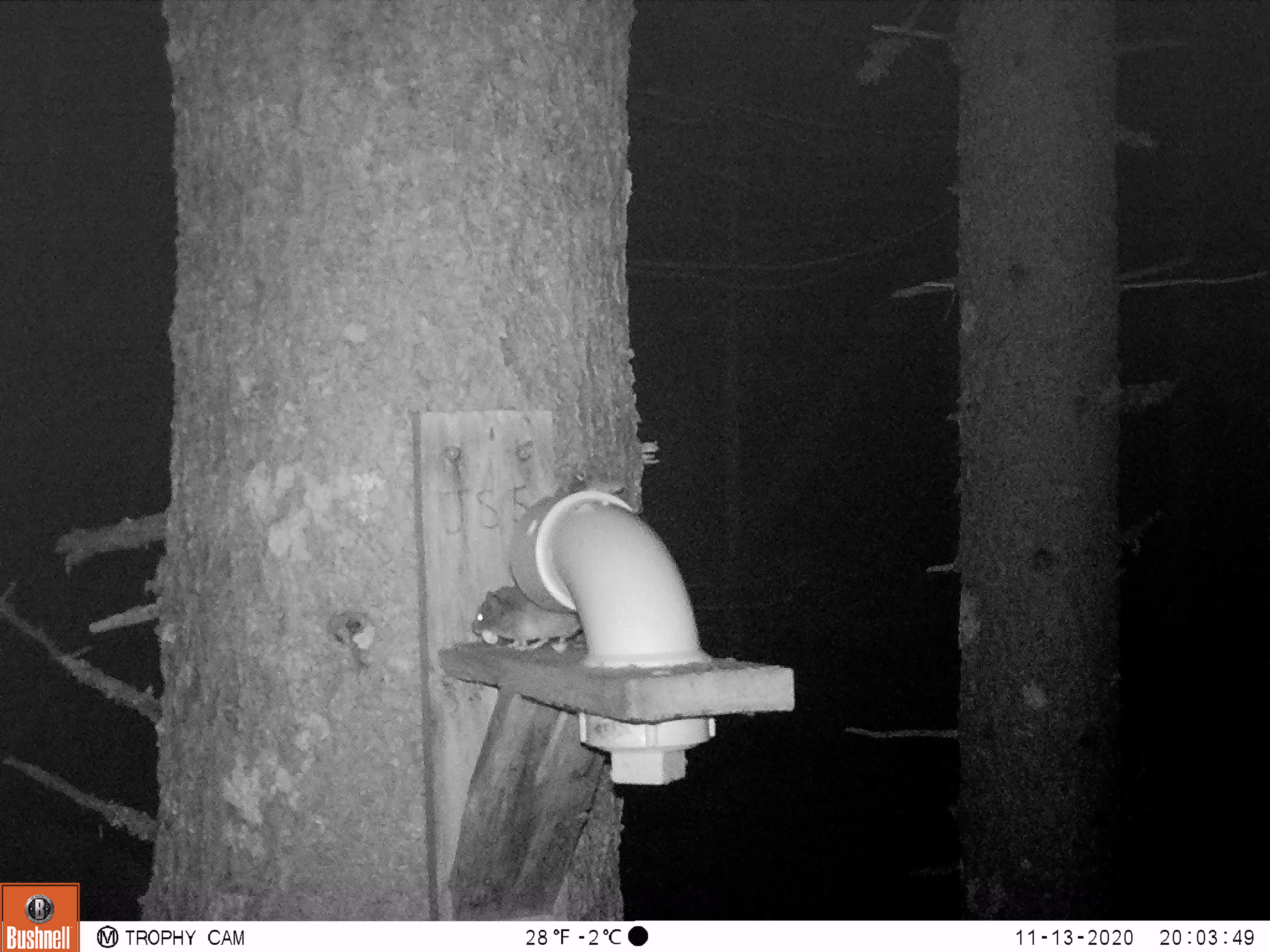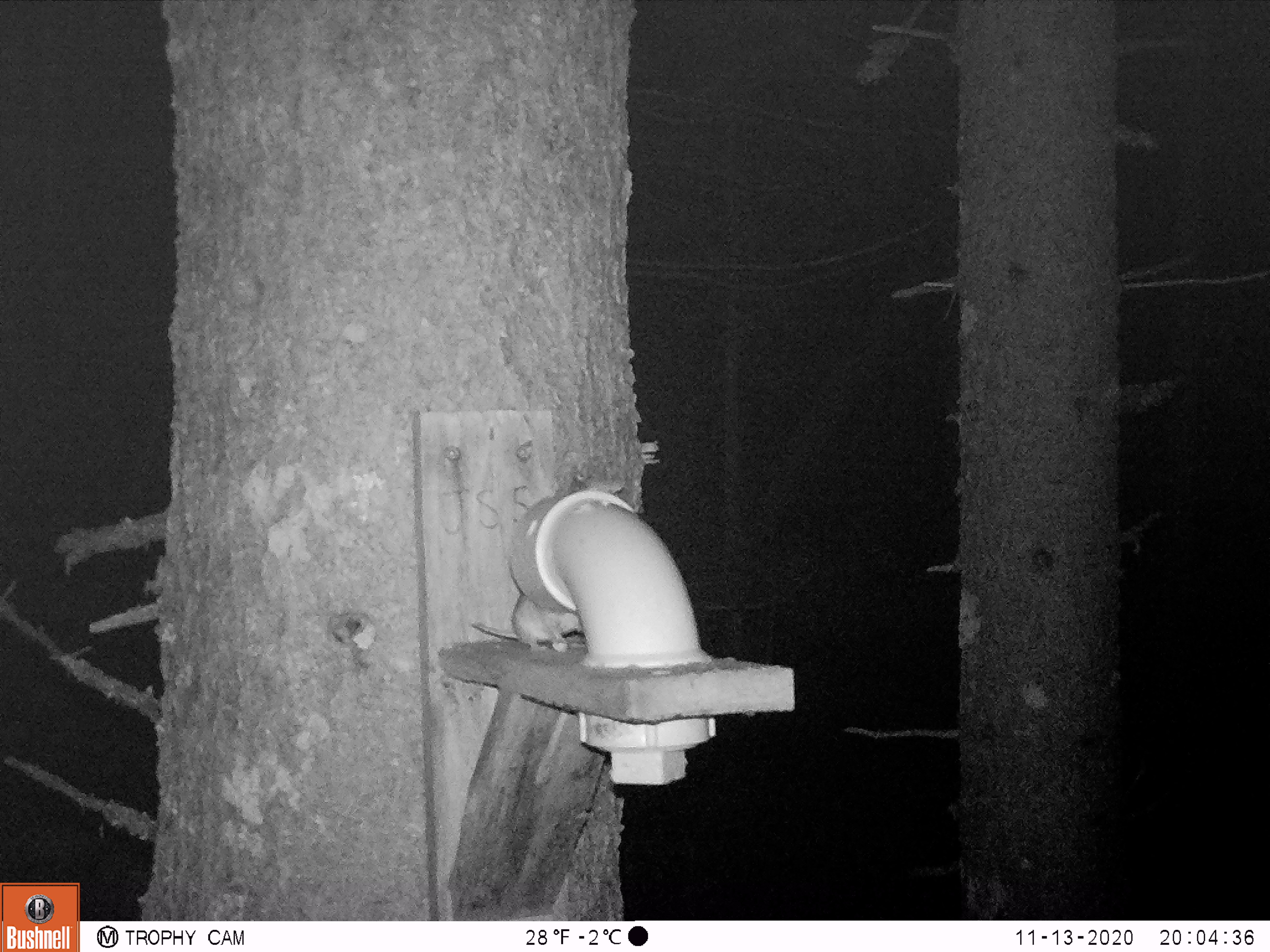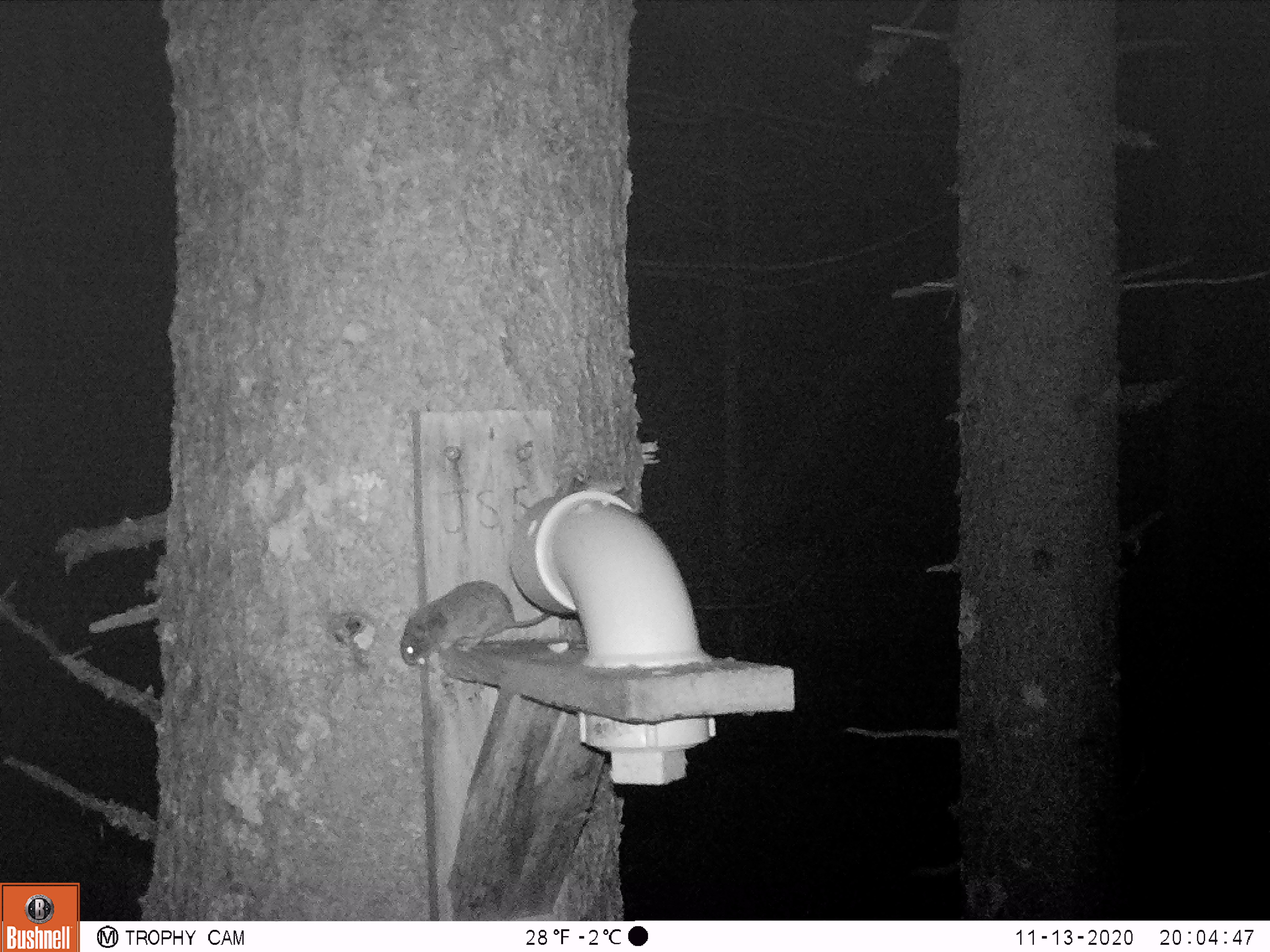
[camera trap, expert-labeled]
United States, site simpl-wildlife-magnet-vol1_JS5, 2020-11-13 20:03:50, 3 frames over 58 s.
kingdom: Animalia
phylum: Chordata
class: Mammalia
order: Rodentia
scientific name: Rodentia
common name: mouse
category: mouse sp.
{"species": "mouse sp. (mouse) (Rodentia)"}